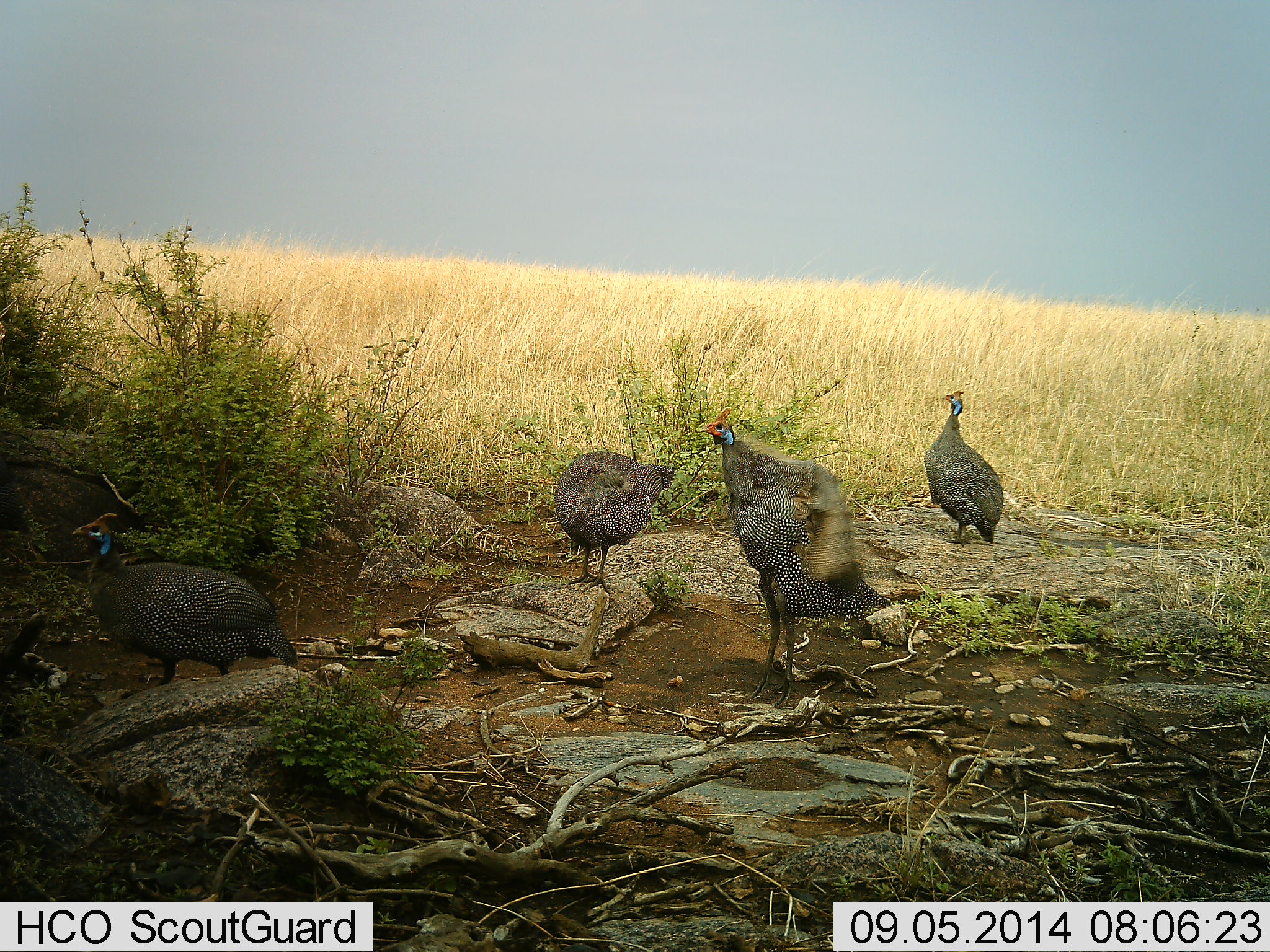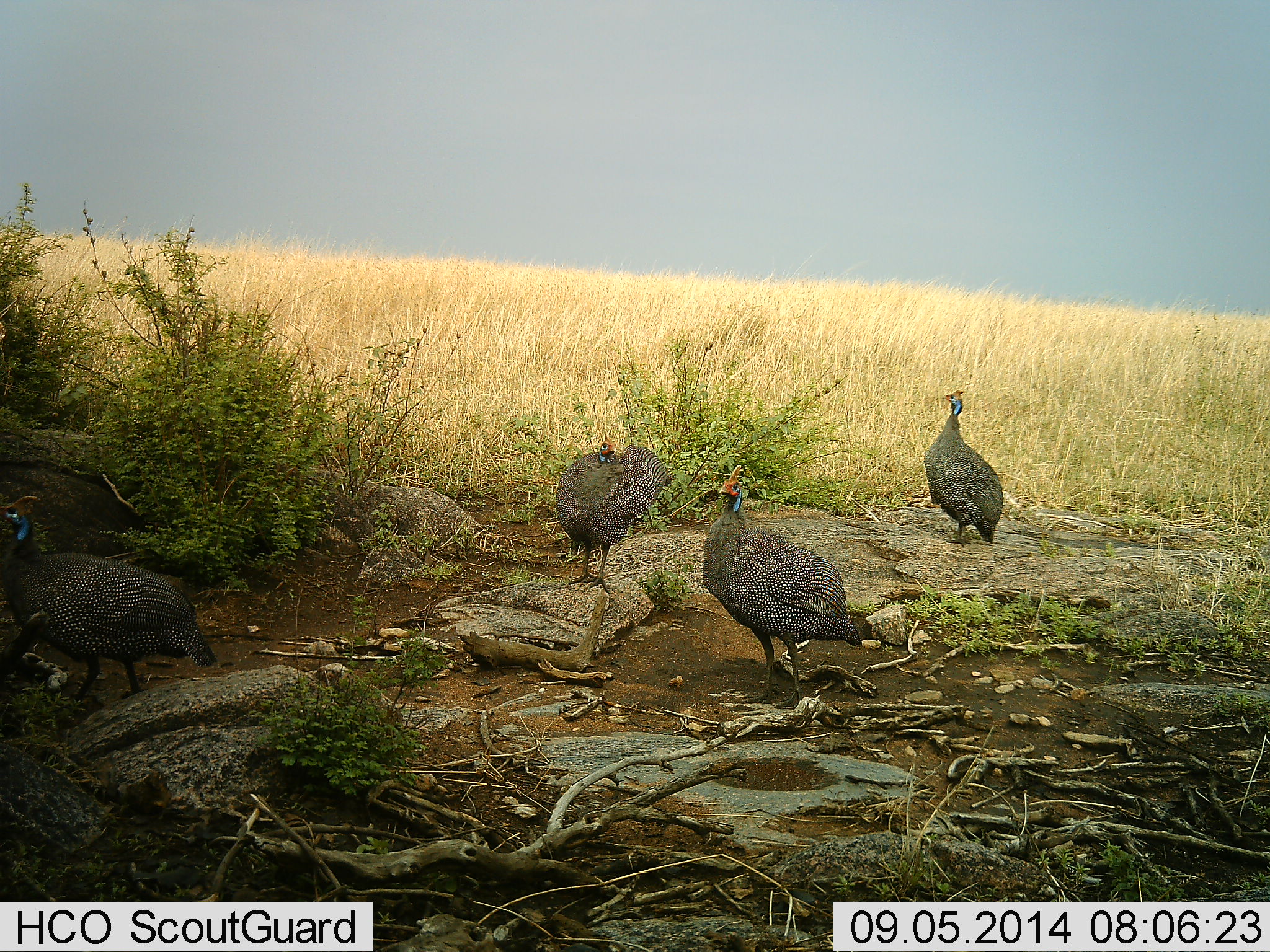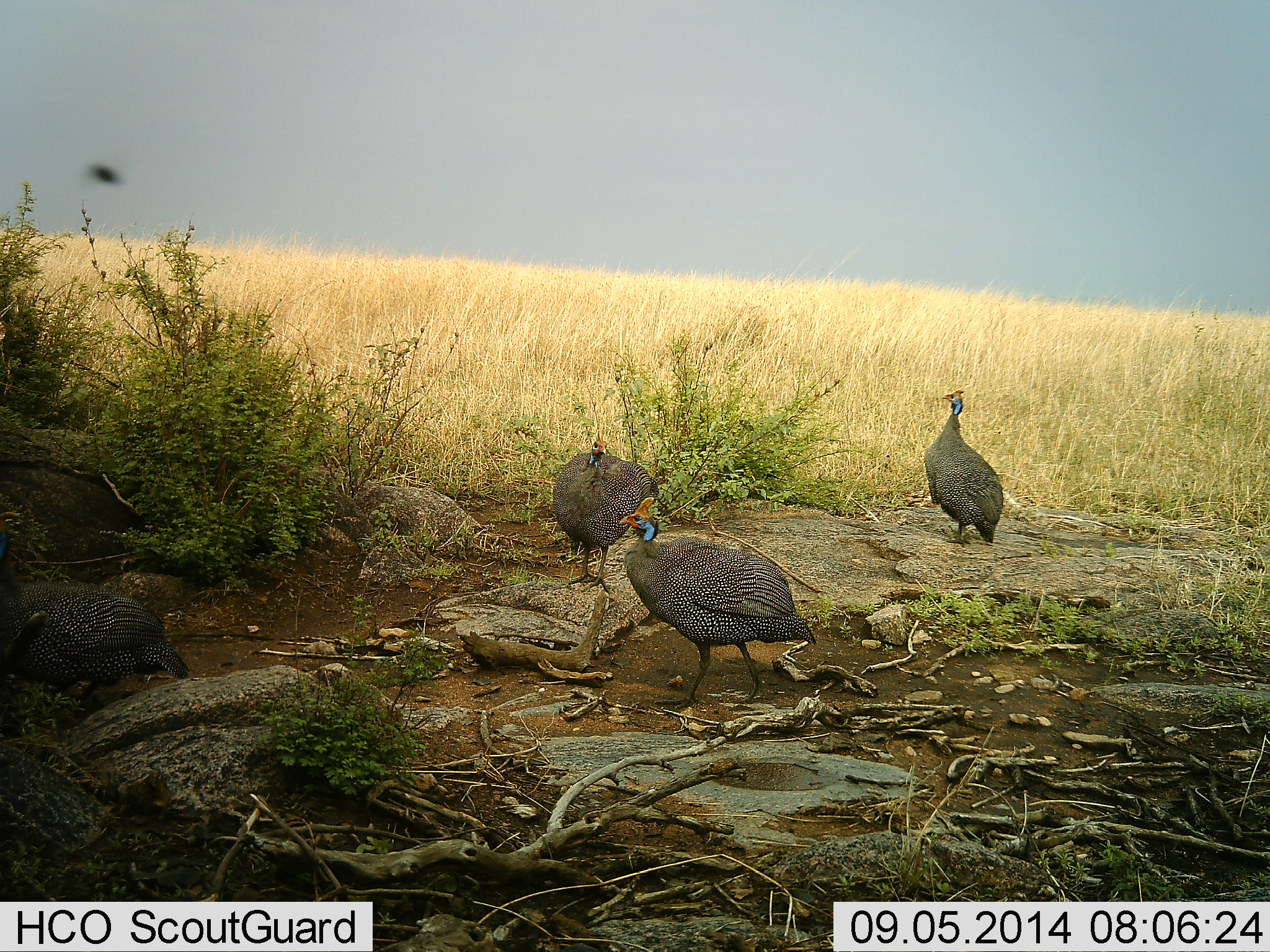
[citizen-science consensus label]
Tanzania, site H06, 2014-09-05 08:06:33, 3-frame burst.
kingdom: Animalia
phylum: Chordata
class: Aves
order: Galliformes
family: Numididae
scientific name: Numididae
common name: guinea fowl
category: guineafowl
Guineafowl (guinea fowl) (Numididae), count 4. Behavior (volunteer vote fractions): standing 92%, resting 0%, moving 54%, interacting 0%. Young present (vote fraction): 0%. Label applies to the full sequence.